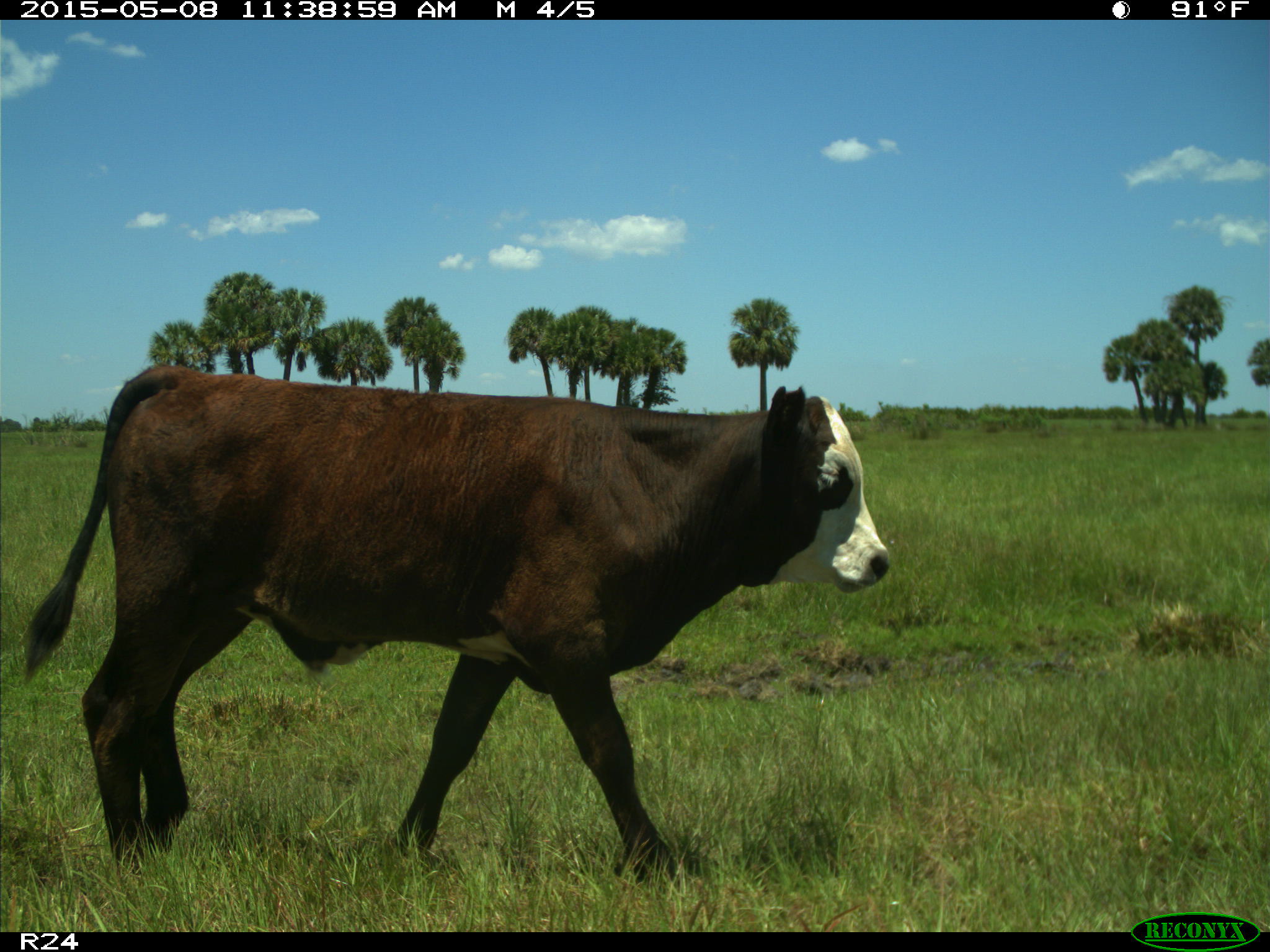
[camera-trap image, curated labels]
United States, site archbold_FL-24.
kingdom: Animalia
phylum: Chordata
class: Mammalia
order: Artiodactyla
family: Bovidae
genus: Bos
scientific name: Bos taurus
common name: domestic cow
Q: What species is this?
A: Bos taurus (domestic cow).